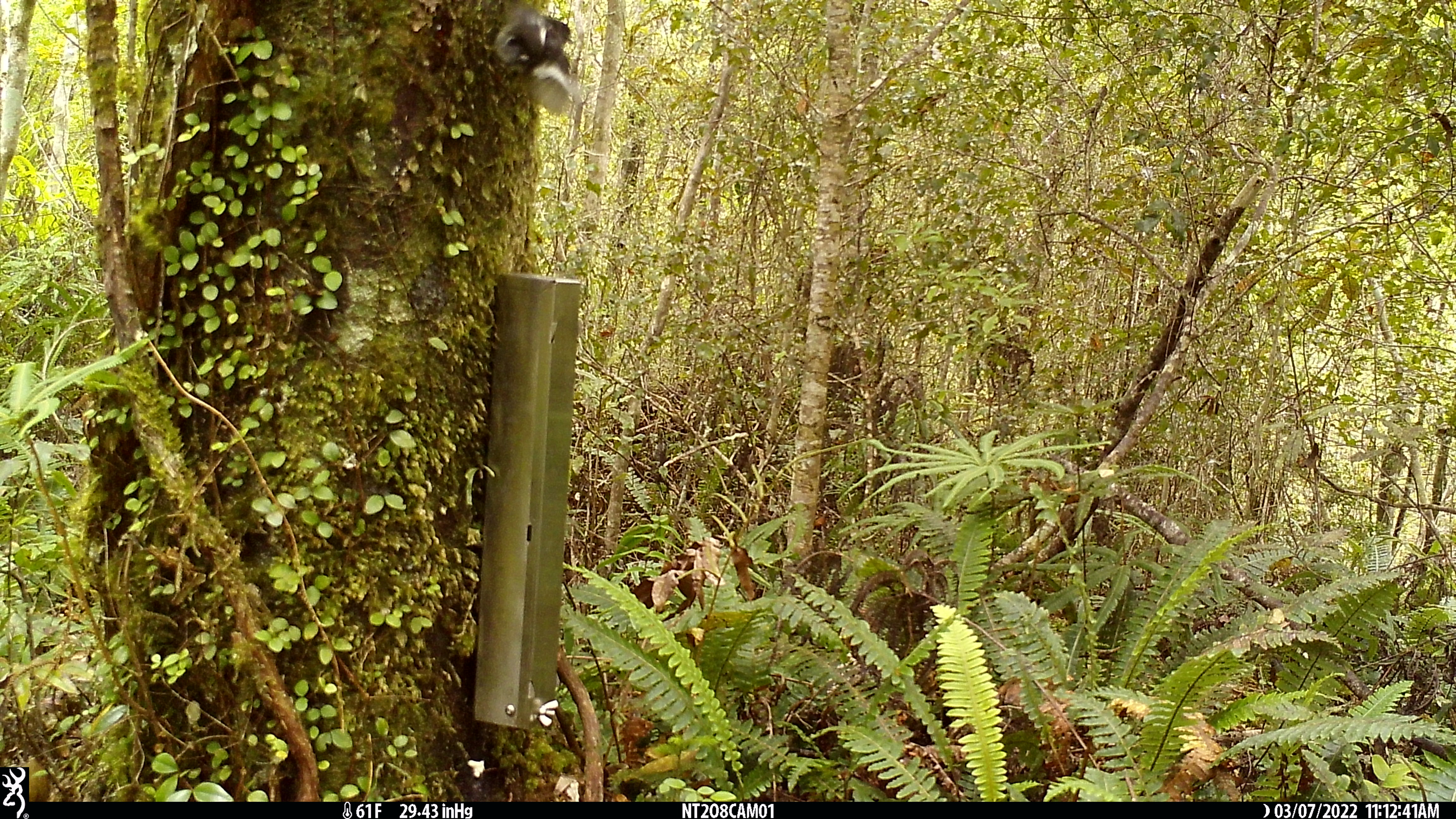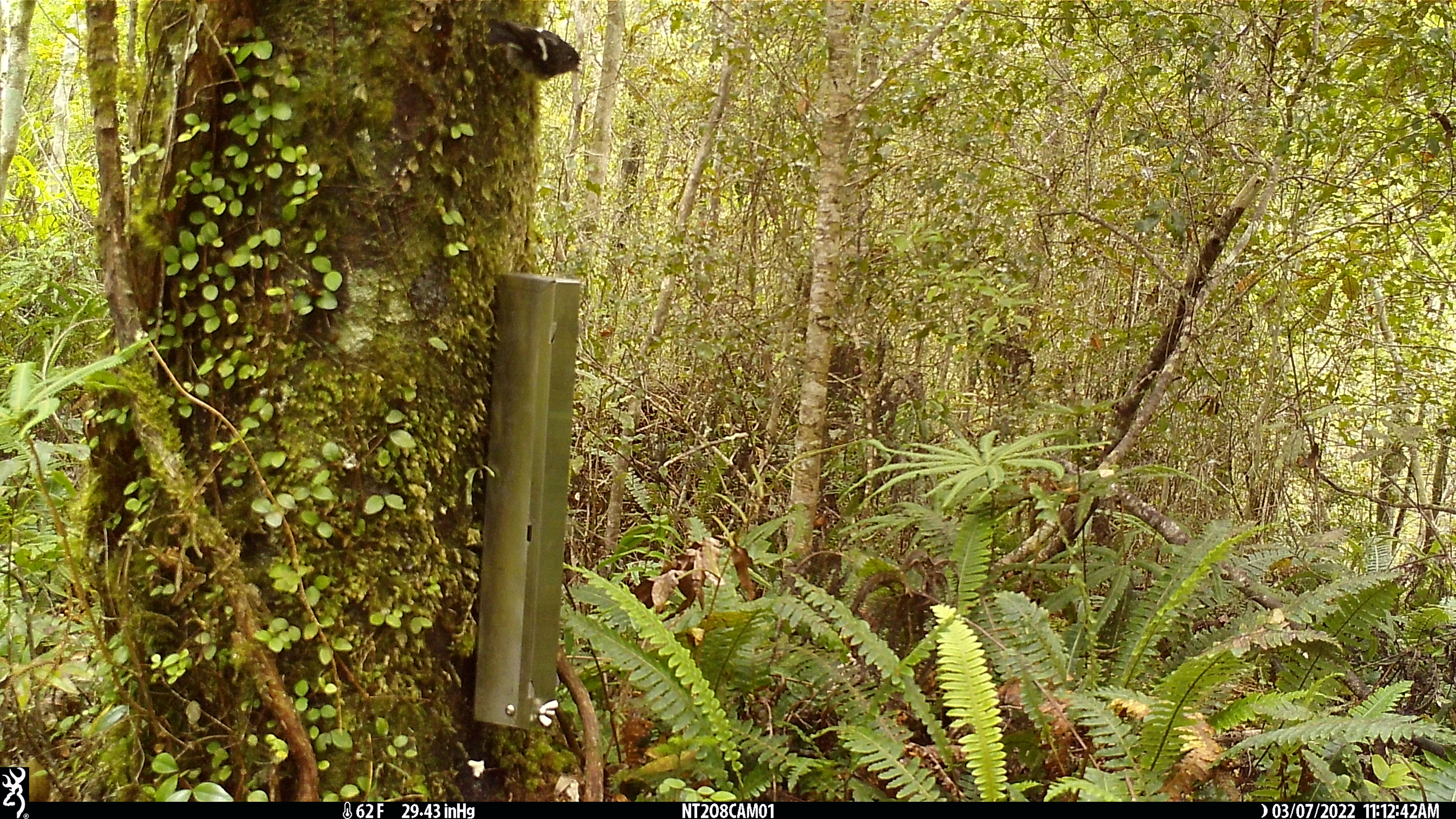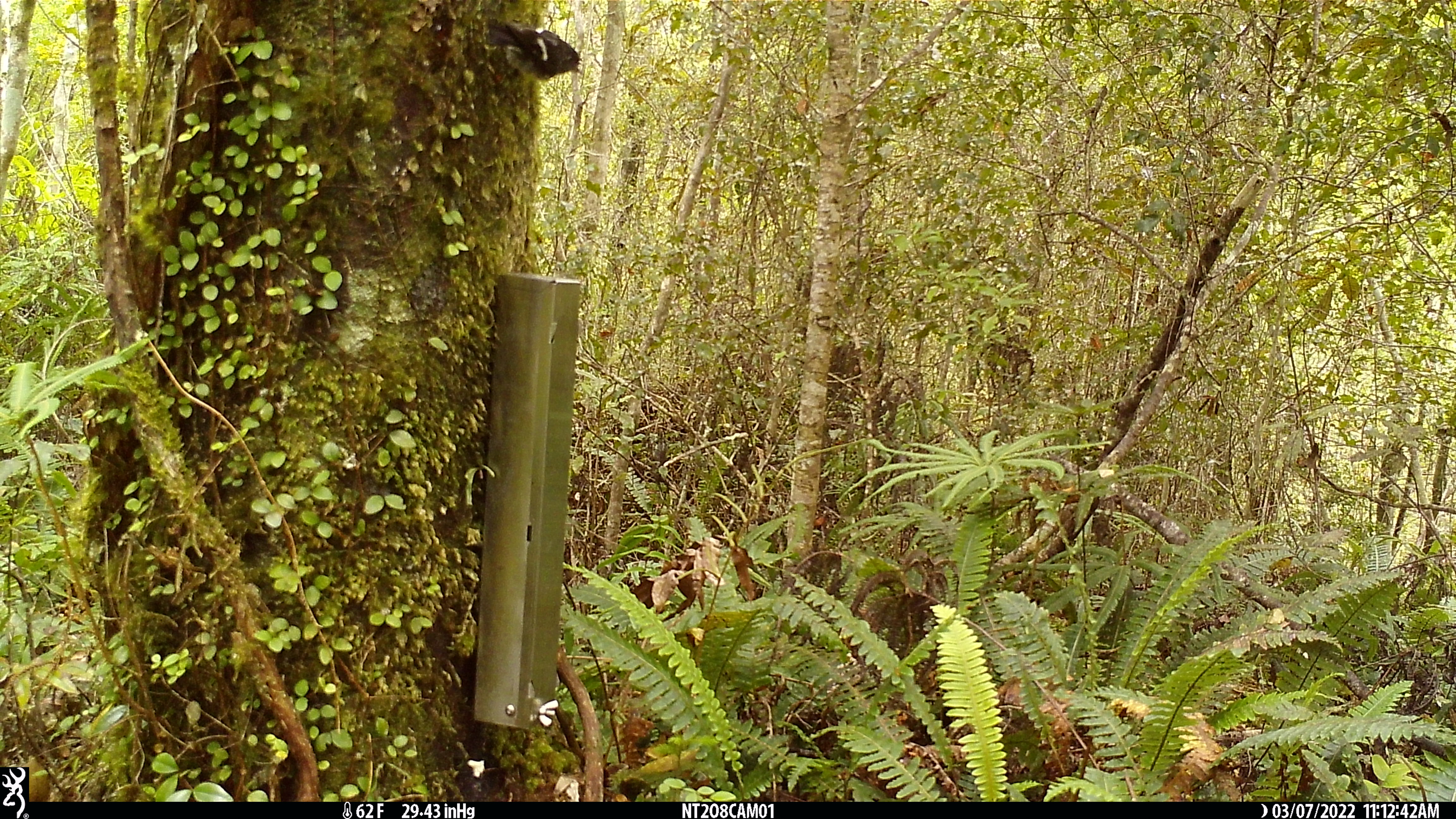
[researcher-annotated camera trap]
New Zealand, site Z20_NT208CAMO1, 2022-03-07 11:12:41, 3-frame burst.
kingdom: Animalia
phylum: Chordata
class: Aves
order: Passeriformes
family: Petroicidae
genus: Petroica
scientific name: Petroica macrocephala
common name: tomtit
Tomtit (Petroica macrocephala).